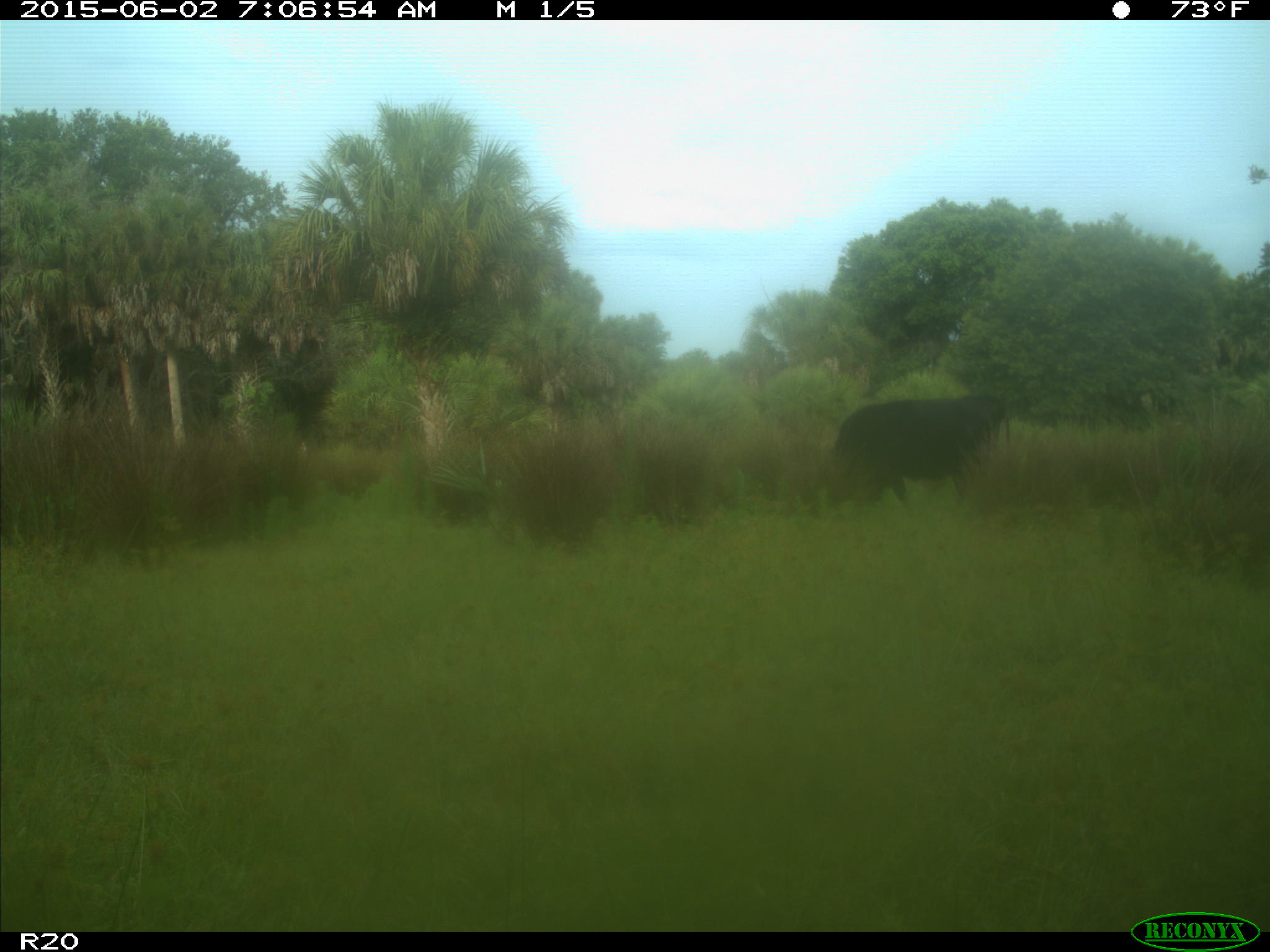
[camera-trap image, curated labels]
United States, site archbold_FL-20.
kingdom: Animalia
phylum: Chordata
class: Mammalia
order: Artiodactyla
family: Bovidae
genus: Bos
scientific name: Bos taurus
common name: domestic cow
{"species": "Bos taurus (domestic cow)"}